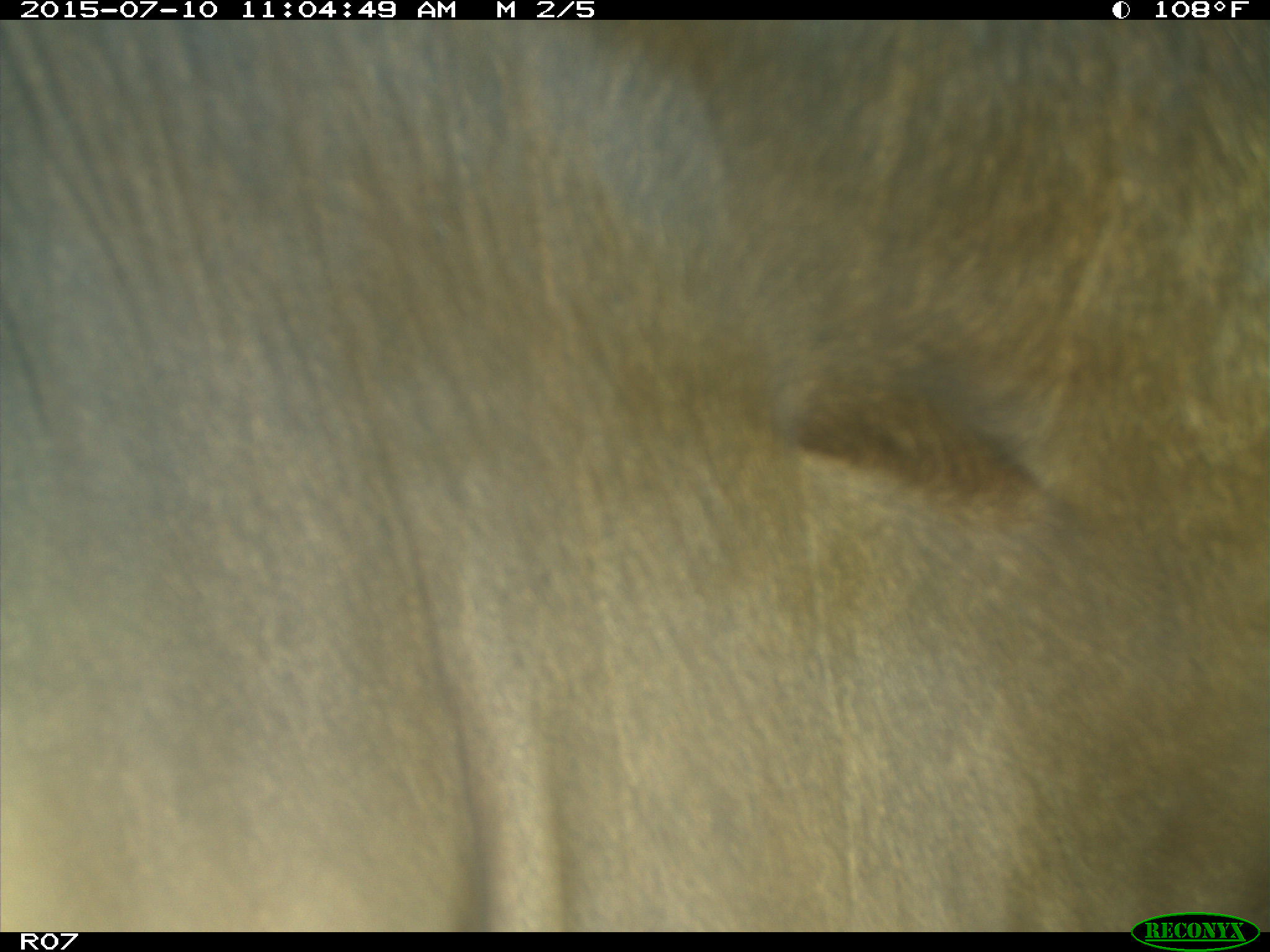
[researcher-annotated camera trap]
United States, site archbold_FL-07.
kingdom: Animalia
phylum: Chordata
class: Mammalia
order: Artiodactyla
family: Bovidae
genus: Bos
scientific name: Bos taurus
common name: domestic cow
Bos taurus (domestic cow).